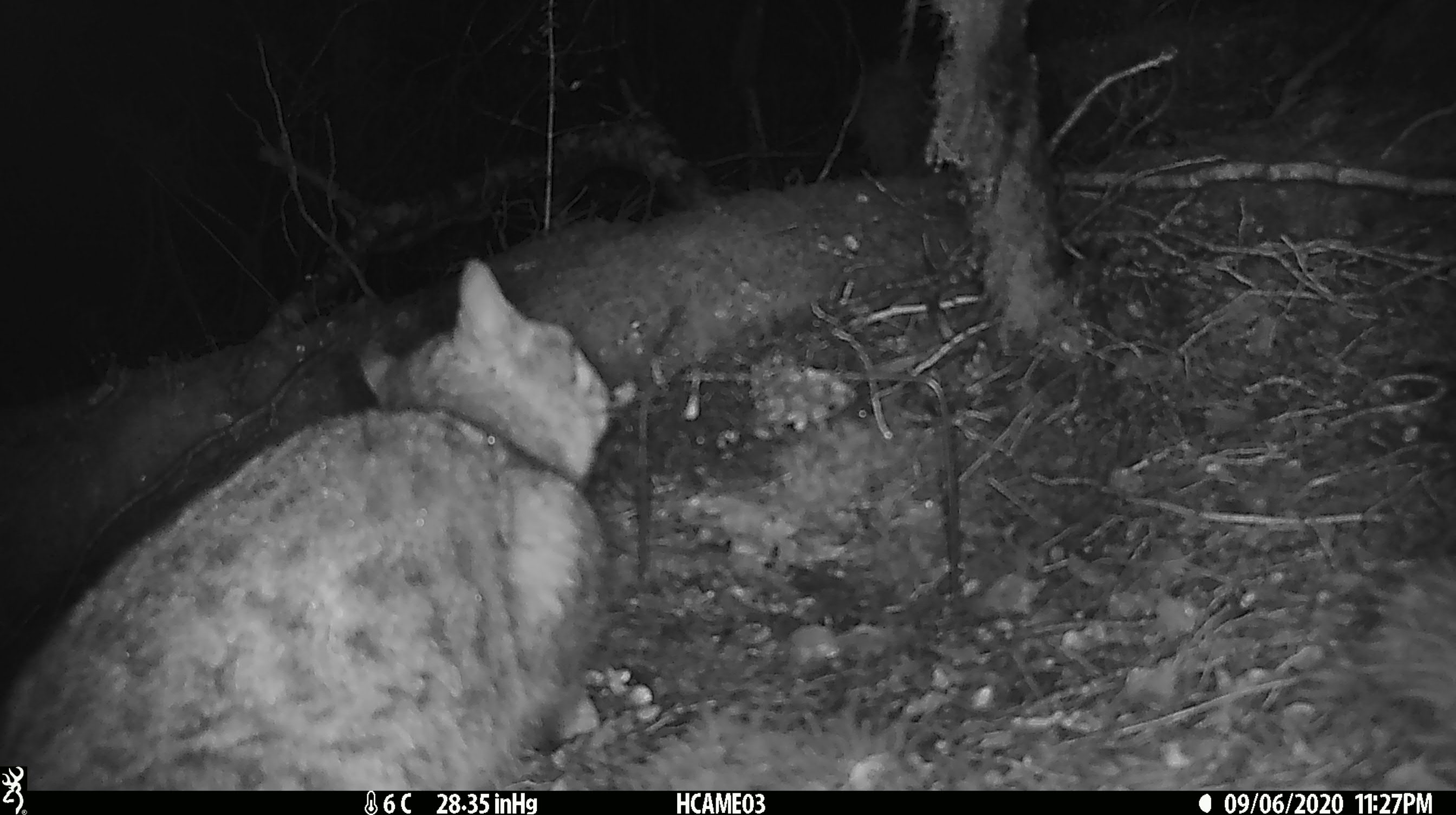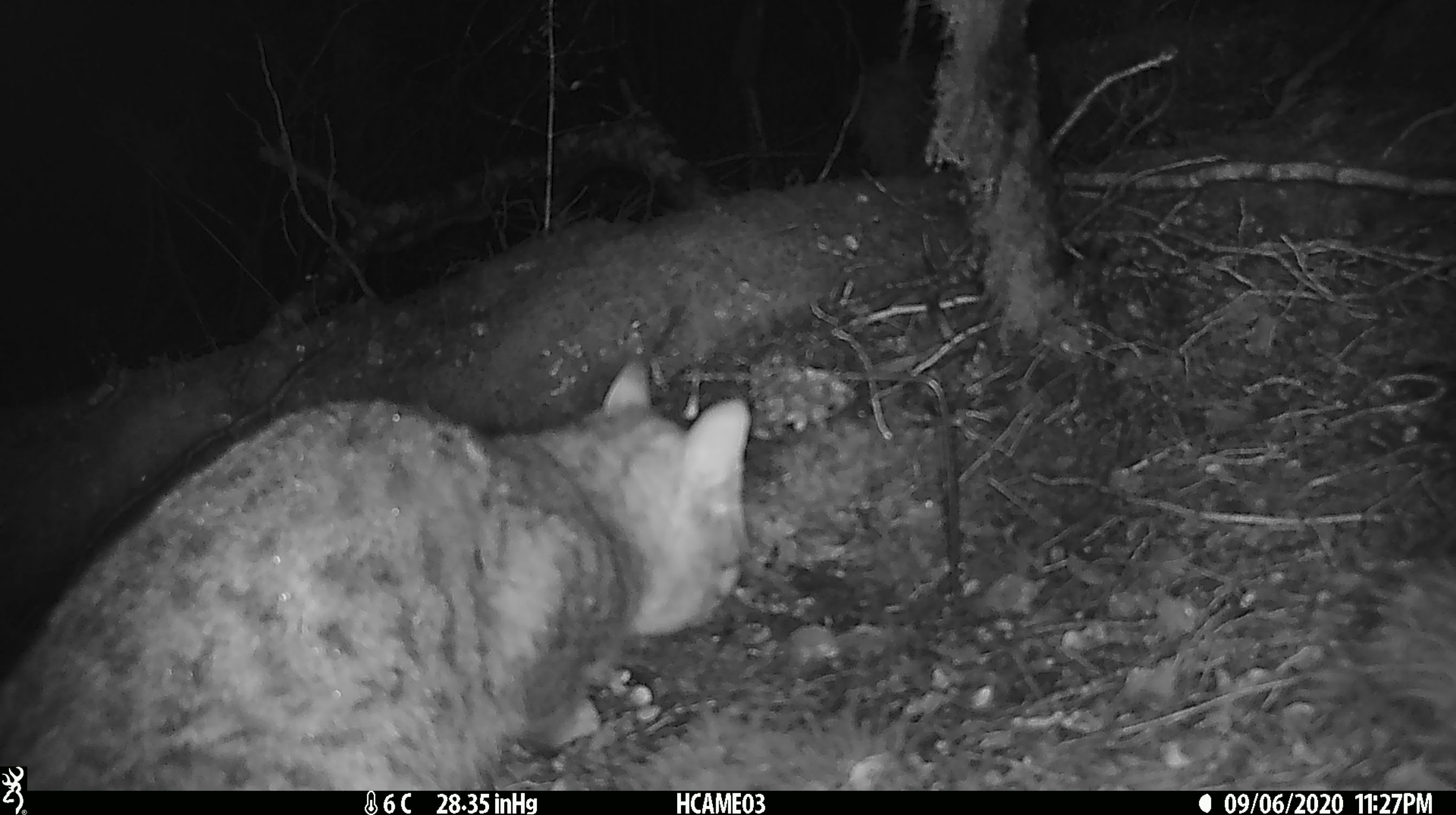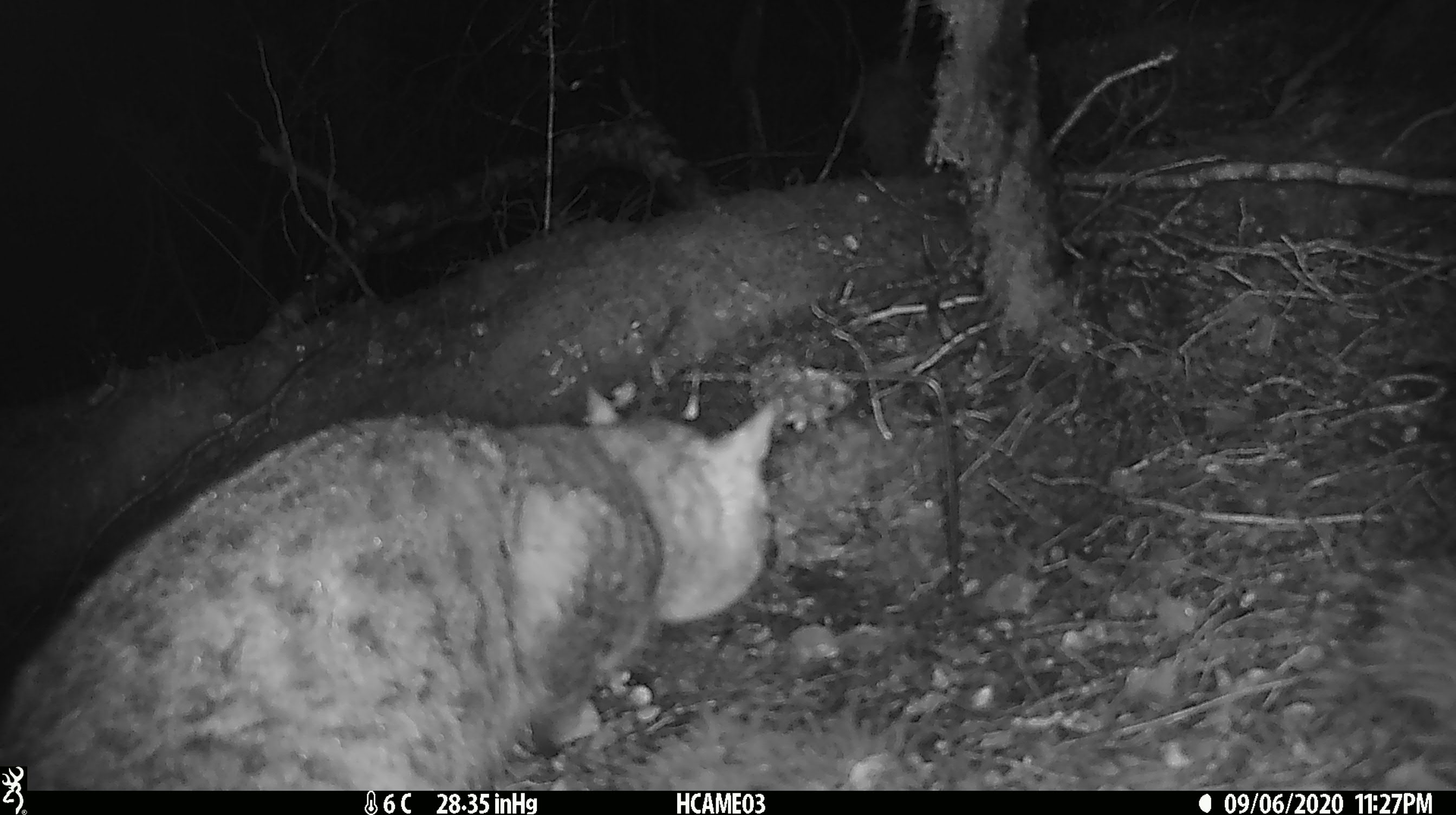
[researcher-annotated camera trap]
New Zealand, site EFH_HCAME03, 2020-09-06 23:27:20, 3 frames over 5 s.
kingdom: Animalia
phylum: Chordata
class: Mammalia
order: Carnivora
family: Felidae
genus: Felis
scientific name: Felis catus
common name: domestic cat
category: cat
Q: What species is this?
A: Cat (domestic cat) (Felis catus).